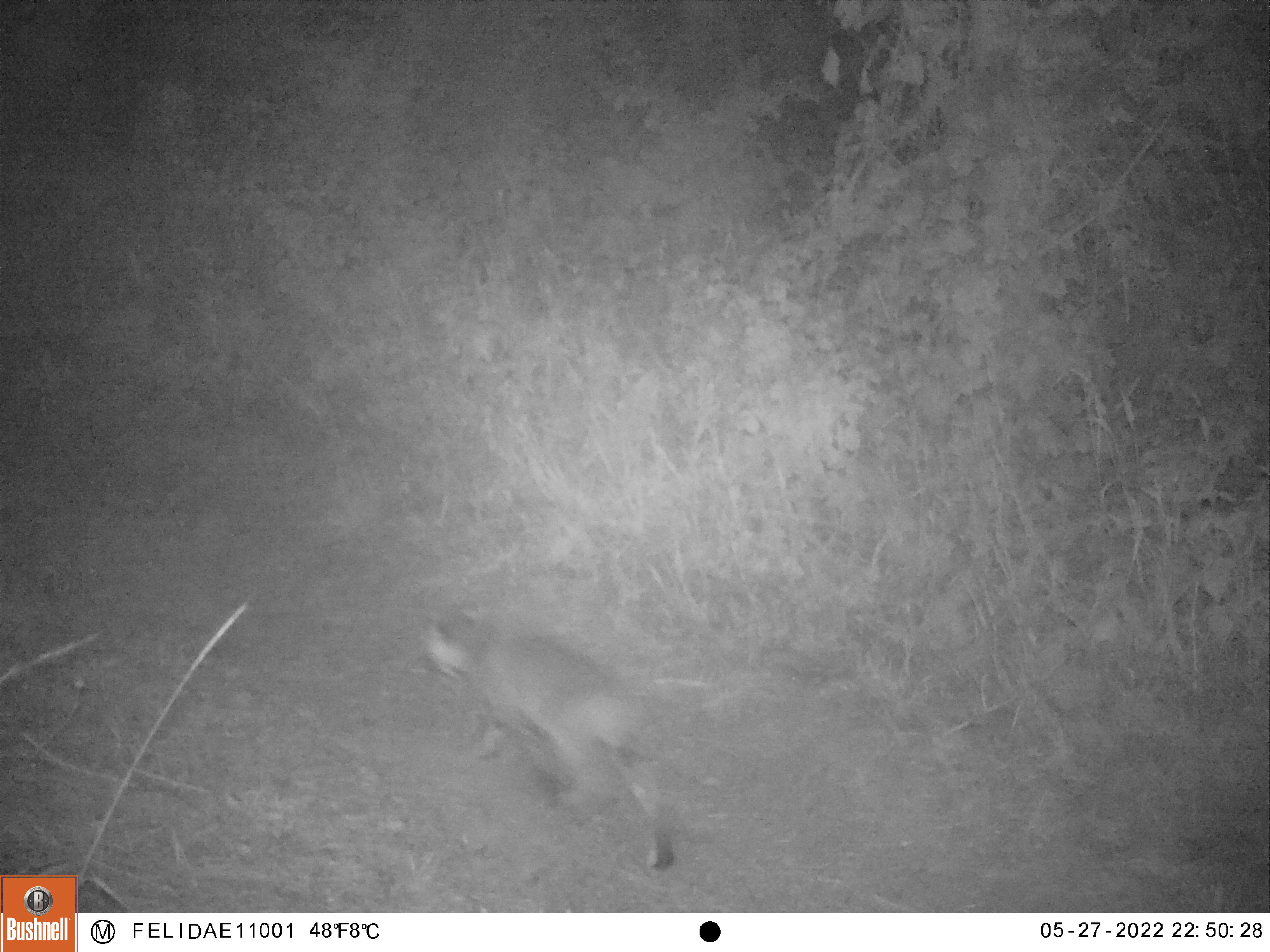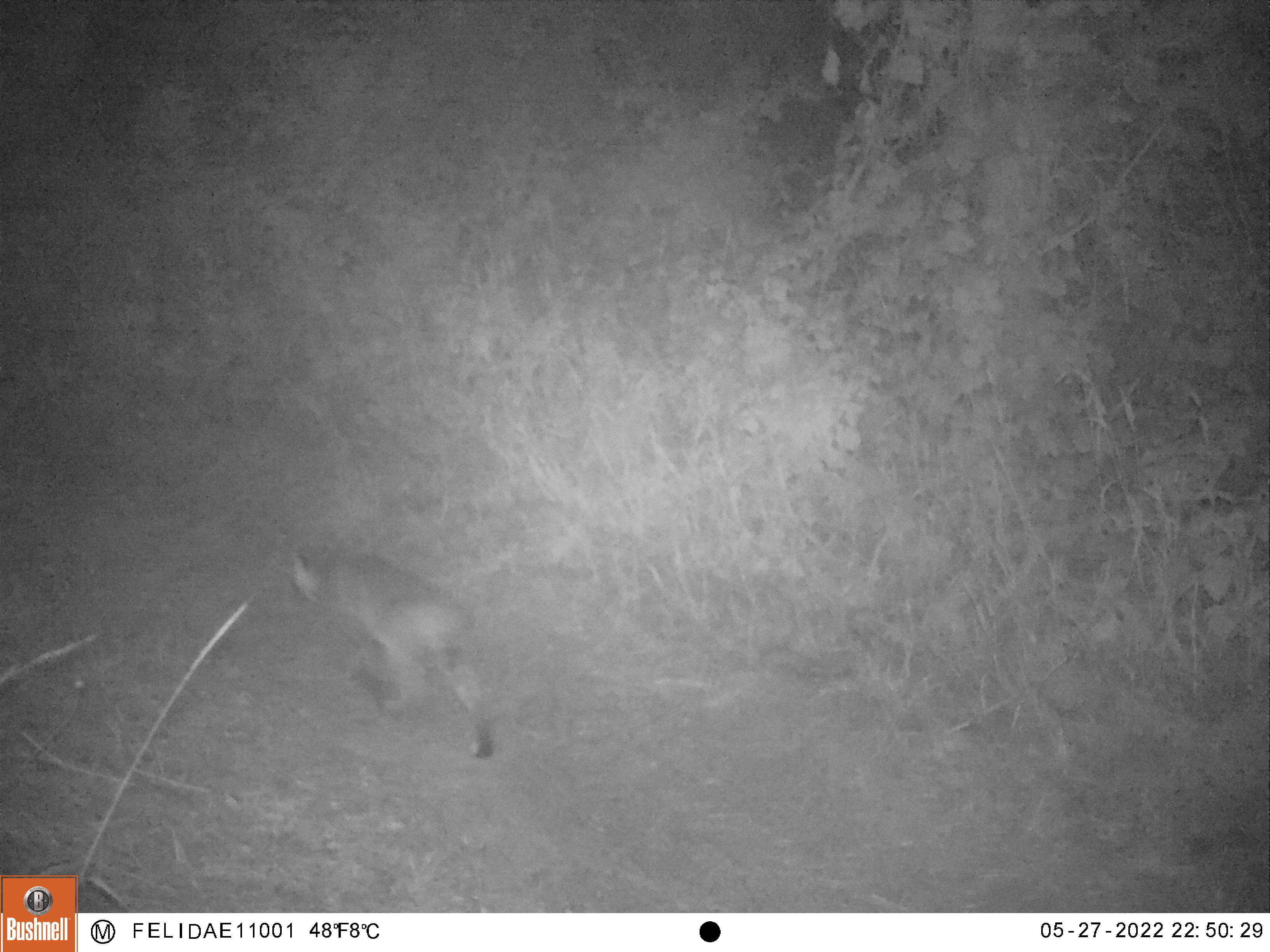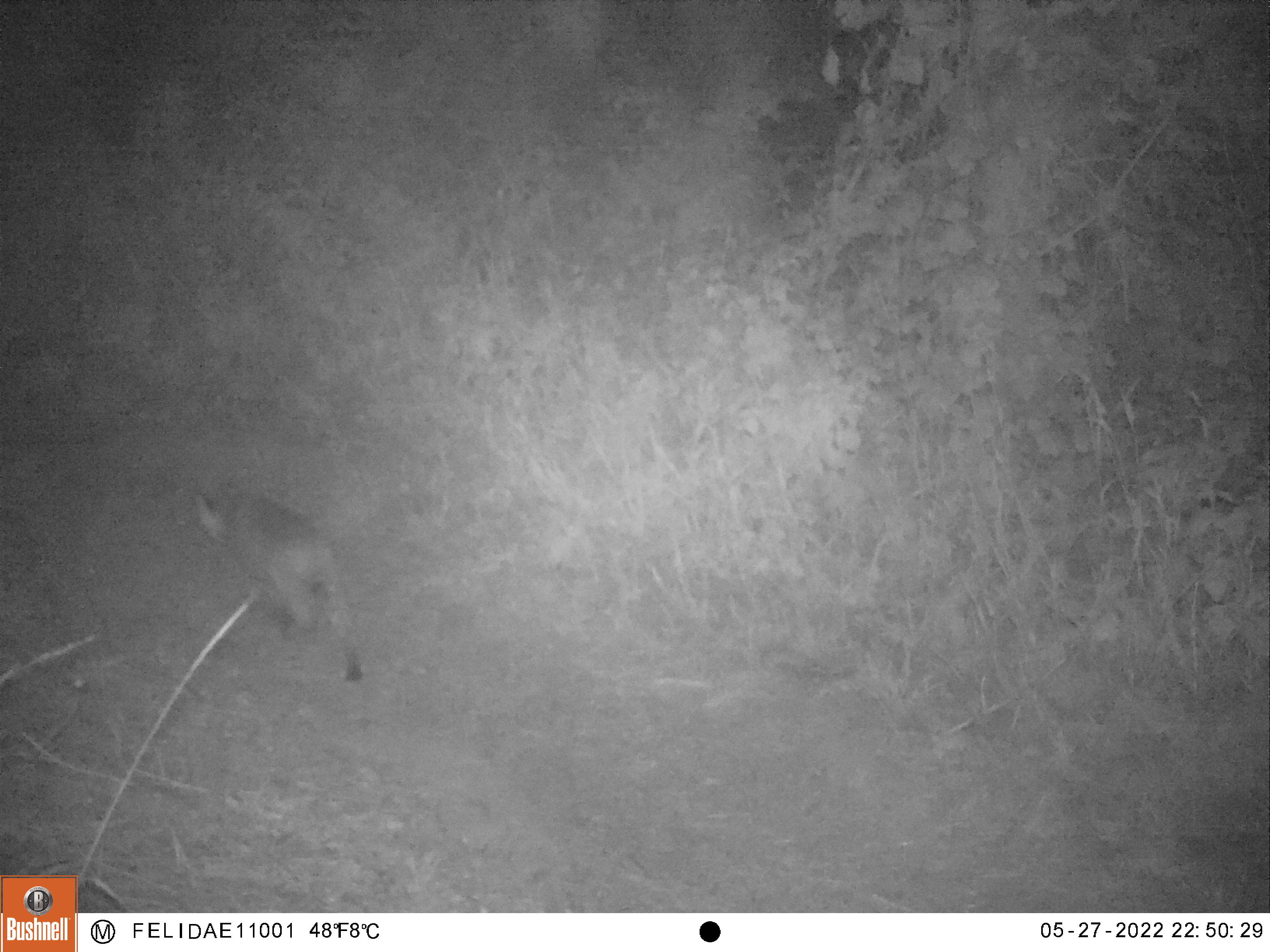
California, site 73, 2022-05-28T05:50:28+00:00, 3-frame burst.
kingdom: Animalia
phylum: Chordata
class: Mammalia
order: Carnivora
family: Felidae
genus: Lynx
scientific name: Lynx rufus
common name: bobcat